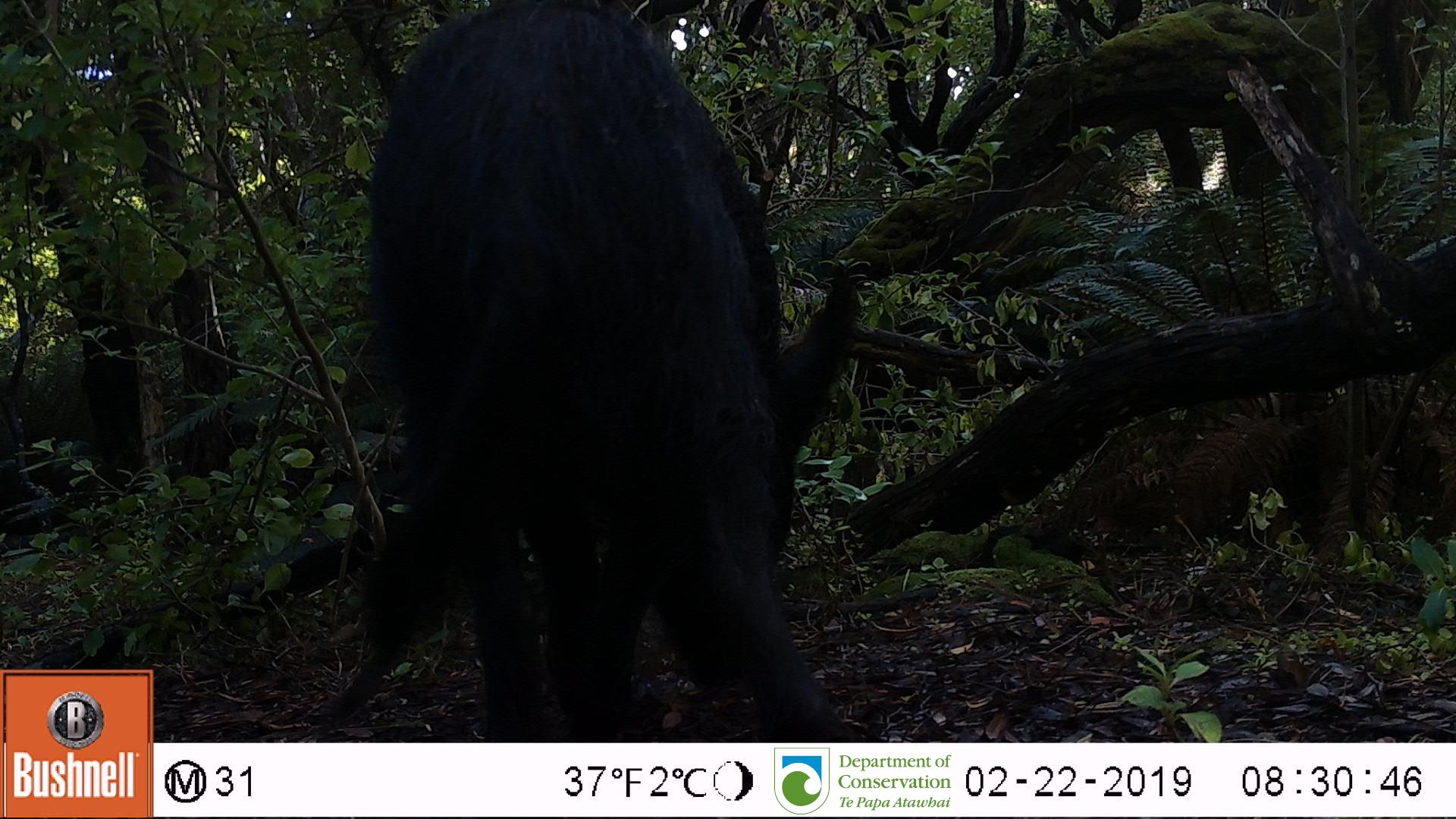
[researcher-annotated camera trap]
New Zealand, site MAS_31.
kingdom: Animalia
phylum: Chordata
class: Mammalia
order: Artiodactyla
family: Suidae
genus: Sus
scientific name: Sus scrofa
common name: pig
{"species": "pig (Sus scrofa)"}